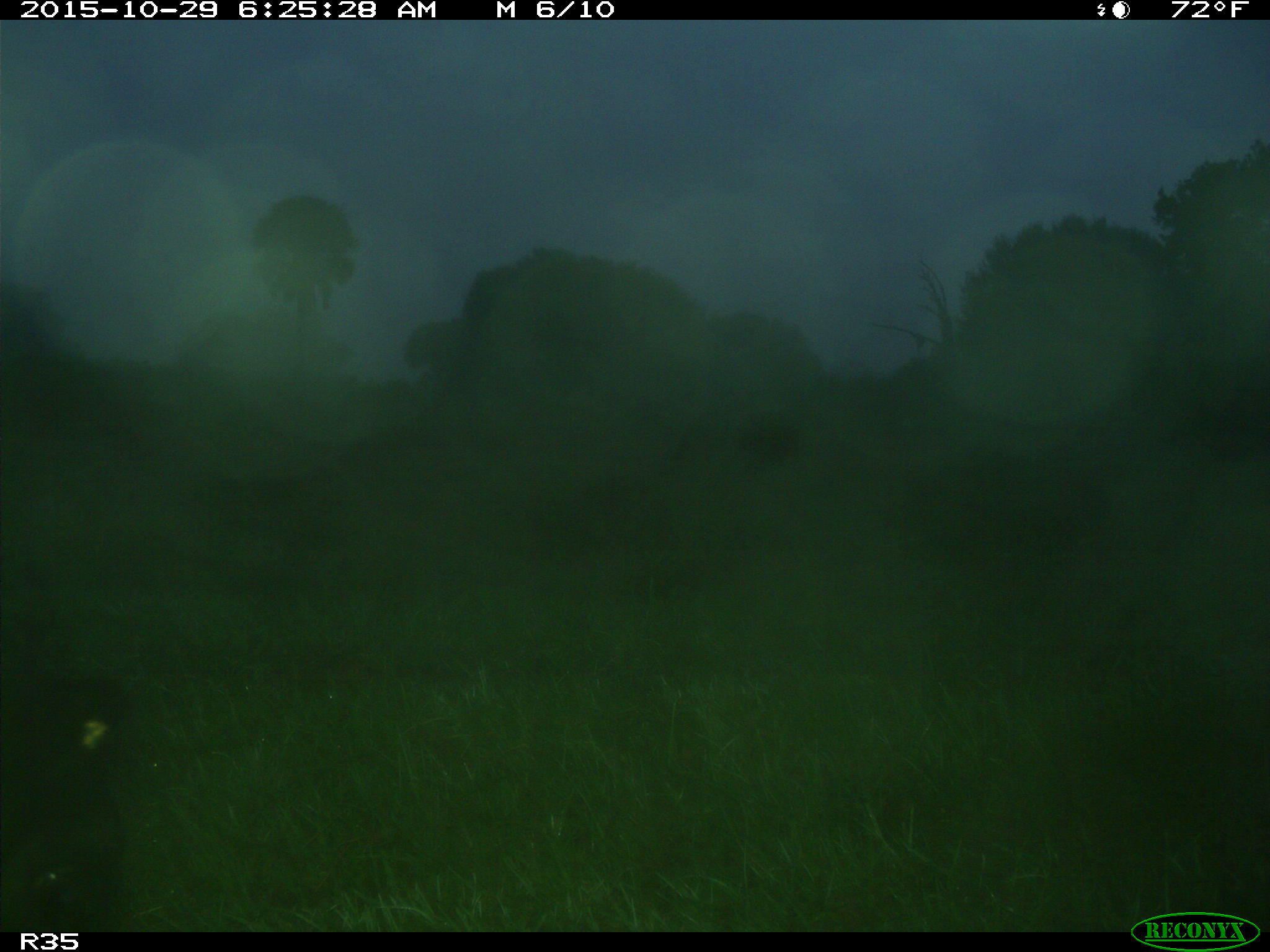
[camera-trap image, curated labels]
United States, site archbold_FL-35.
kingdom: Animalia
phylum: Chordata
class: Mammalia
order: Artiodactyla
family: Bovidae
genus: Bos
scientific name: Bos taurus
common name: domestic cow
Bos taurus (domestic cow).